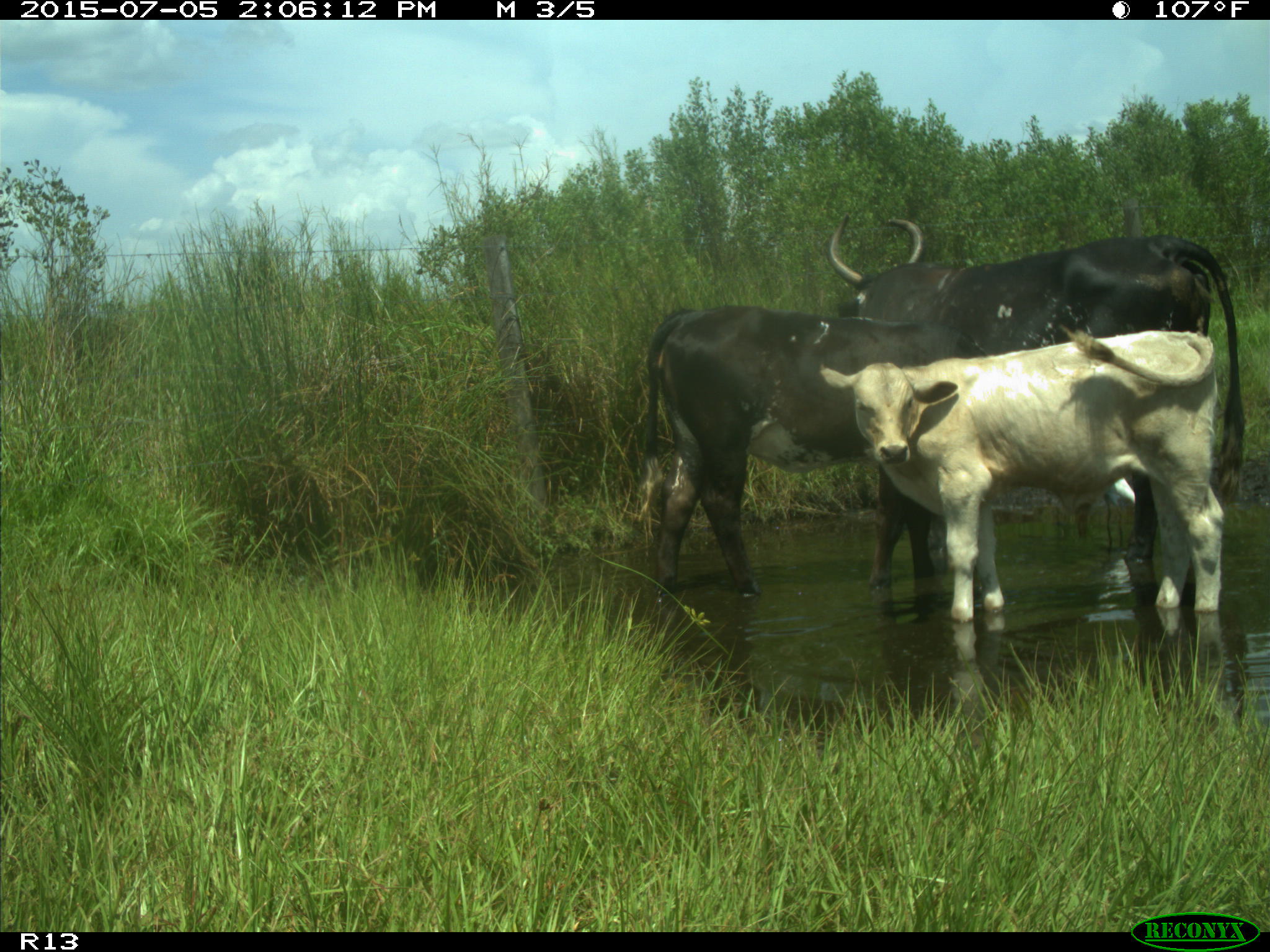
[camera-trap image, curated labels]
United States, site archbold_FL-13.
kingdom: Animalia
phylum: Chordata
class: Mammalia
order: Artiodactyla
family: Bovidae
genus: Bos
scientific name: Bos taurus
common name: domestic cow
Bos taurus (domestic cow).